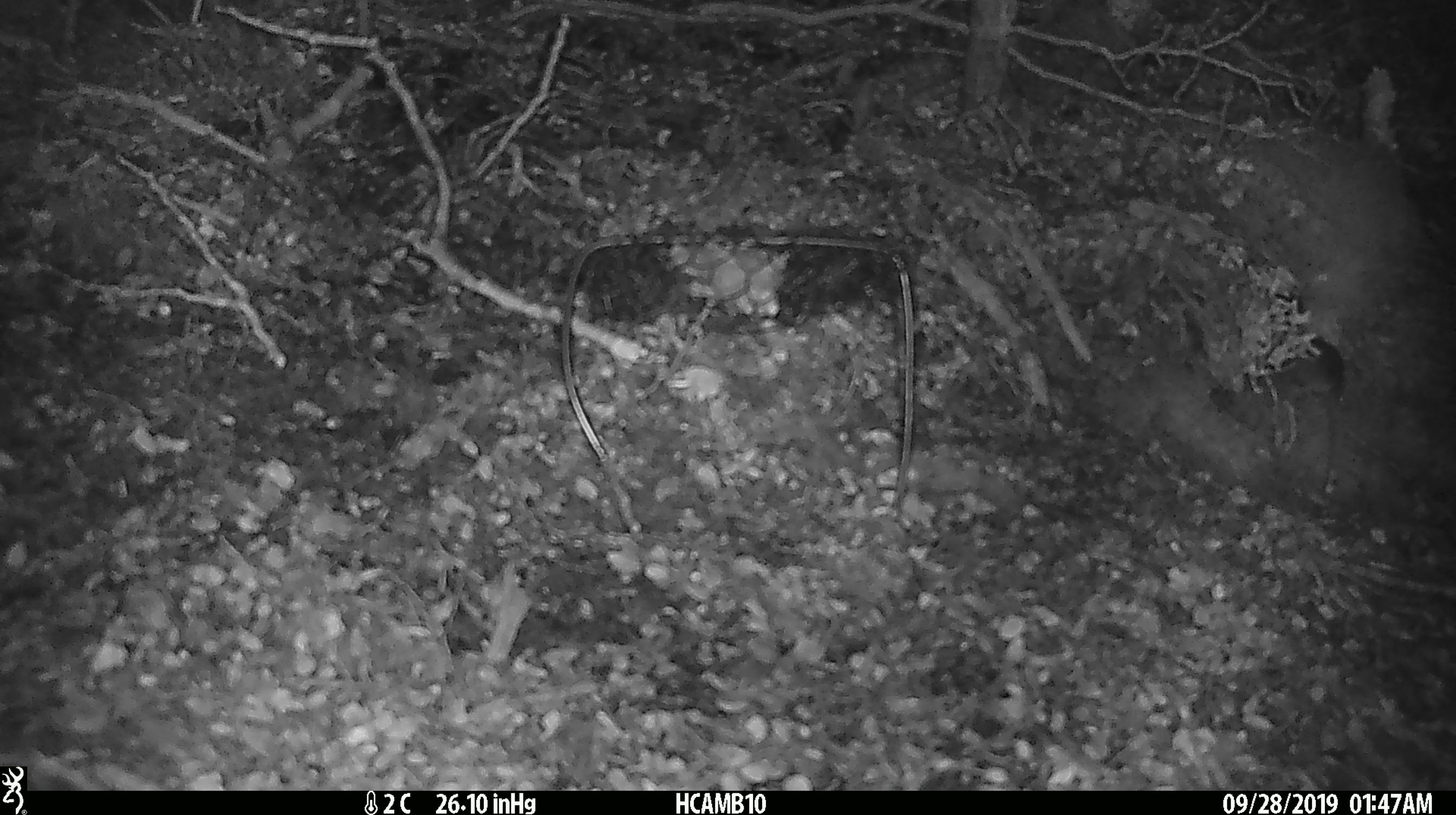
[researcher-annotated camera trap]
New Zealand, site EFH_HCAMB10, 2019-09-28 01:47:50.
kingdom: Animalia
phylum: Chordata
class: Mammalia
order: Rodentia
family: Muridae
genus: Mus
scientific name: Mus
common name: mouse